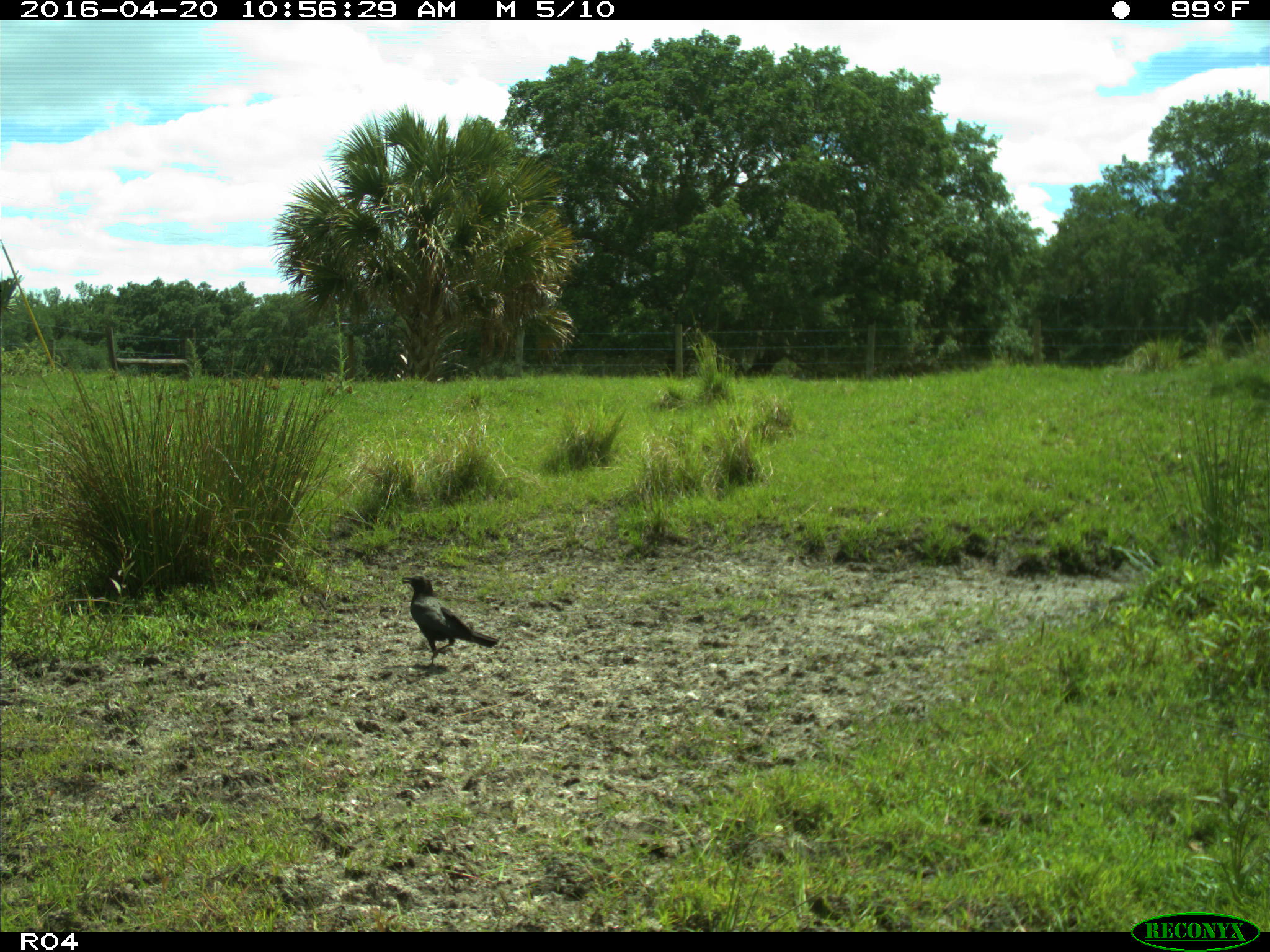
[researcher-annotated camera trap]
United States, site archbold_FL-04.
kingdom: Animalia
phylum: Chordata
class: Aves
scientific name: Aves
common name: birds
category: unidentified bird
Unidentified bird (birds) (Aves).